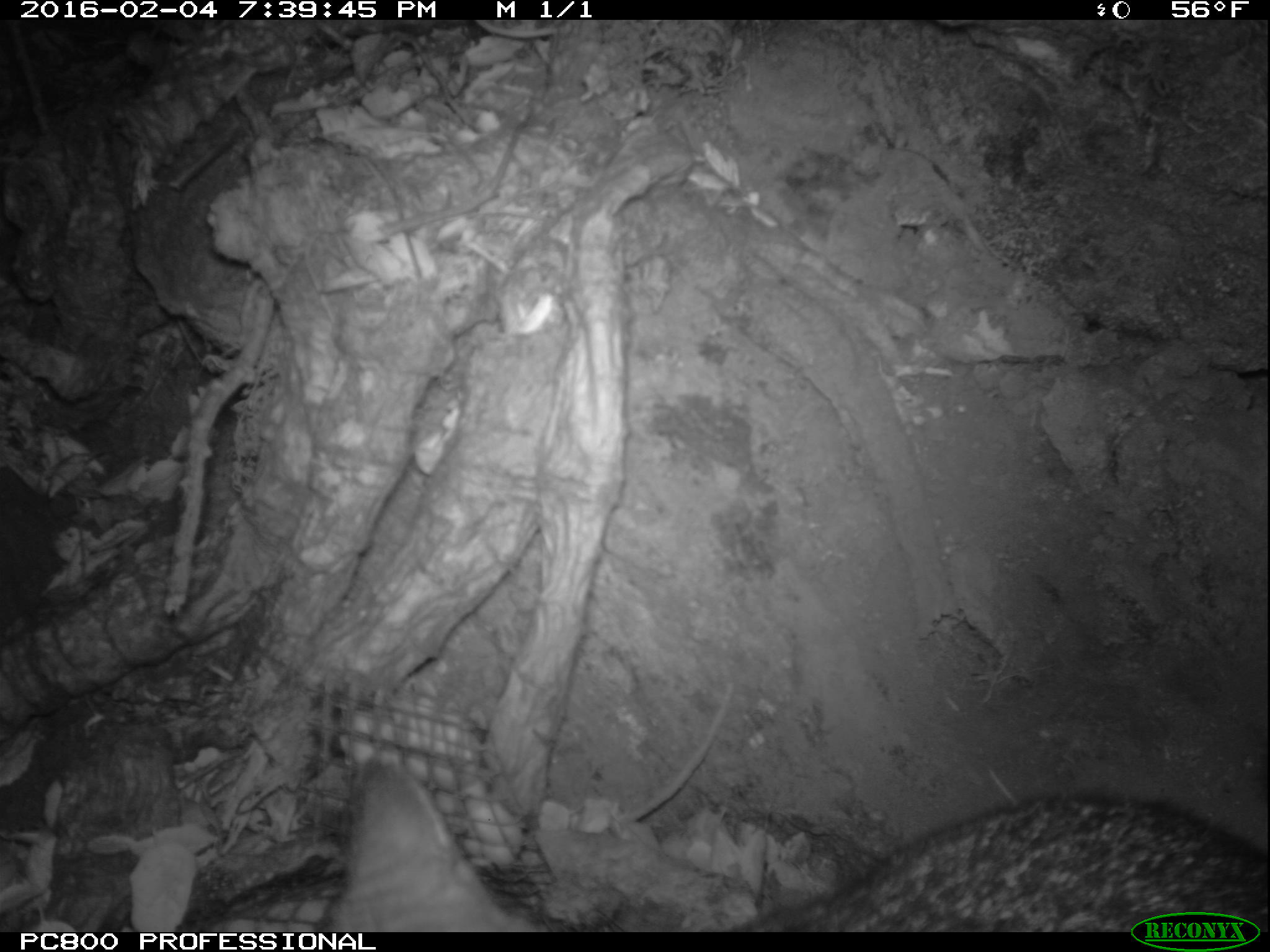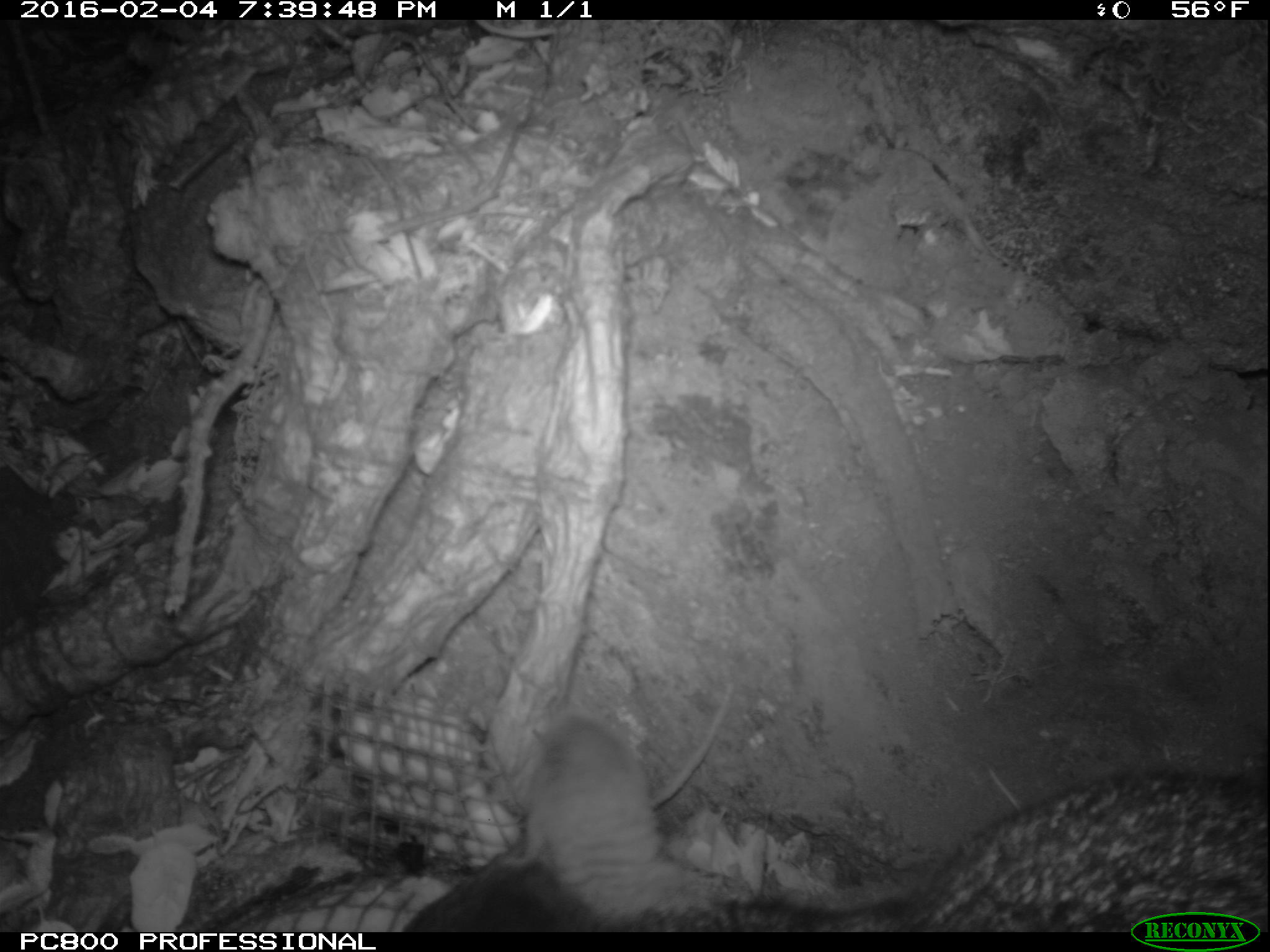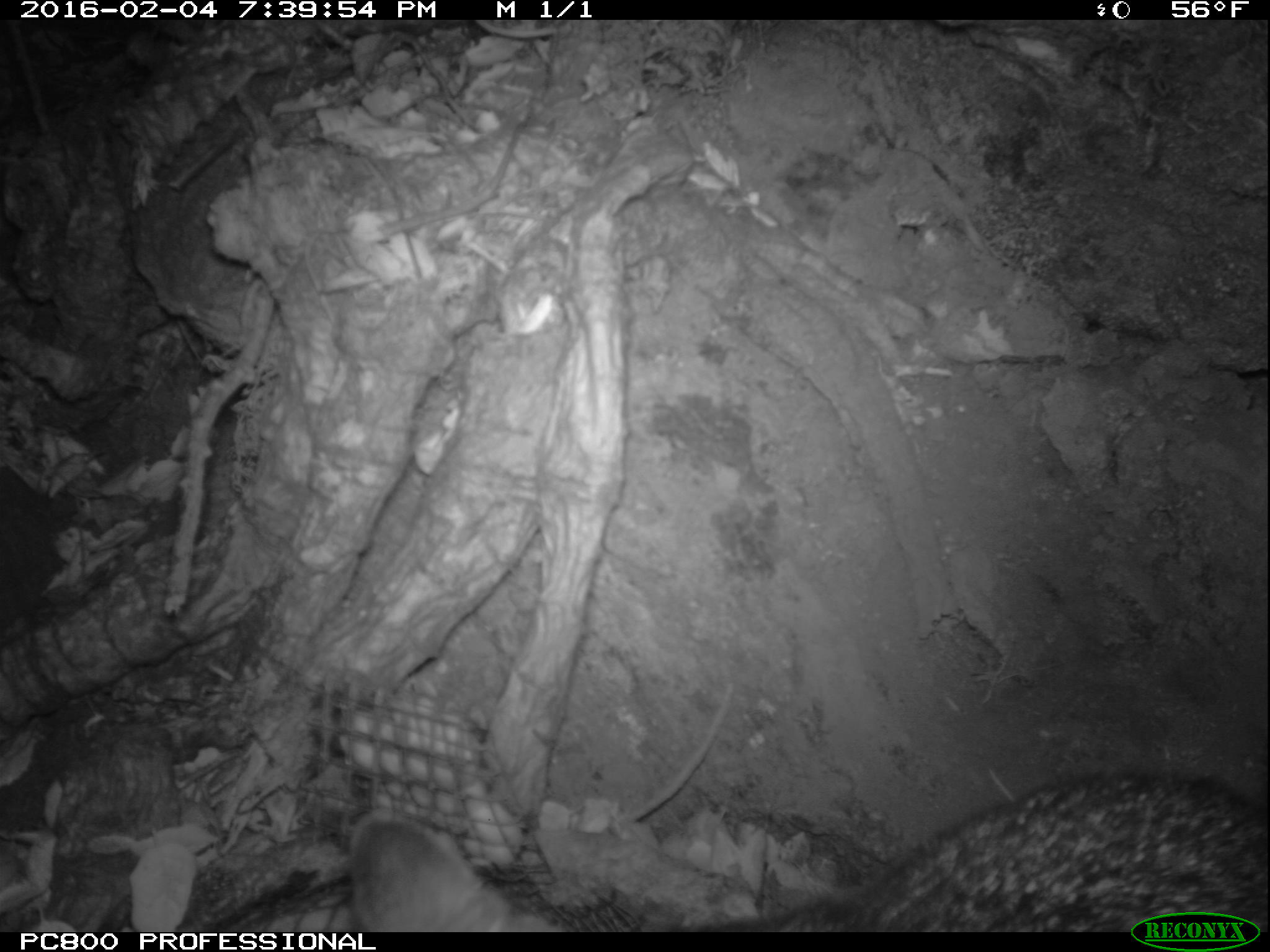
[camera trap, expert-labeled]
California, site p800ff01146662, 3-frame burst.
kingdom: Animalia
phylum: Chordata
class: Mammalia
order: Carnivora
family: Canidae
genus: Urocyon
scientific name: Urocyon littoralis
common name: island fox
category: fox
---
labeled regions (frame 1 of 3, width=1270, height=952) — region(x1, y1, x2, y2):
fox: region(316, 762, 1268, 932)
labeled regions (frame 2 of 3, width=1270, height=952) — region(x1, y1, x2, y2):
fox: region(400, 710, 1269, 930)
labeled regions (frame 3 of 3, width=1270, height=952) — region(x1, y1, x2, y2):
fox: region(346, 767, 1269, 932)